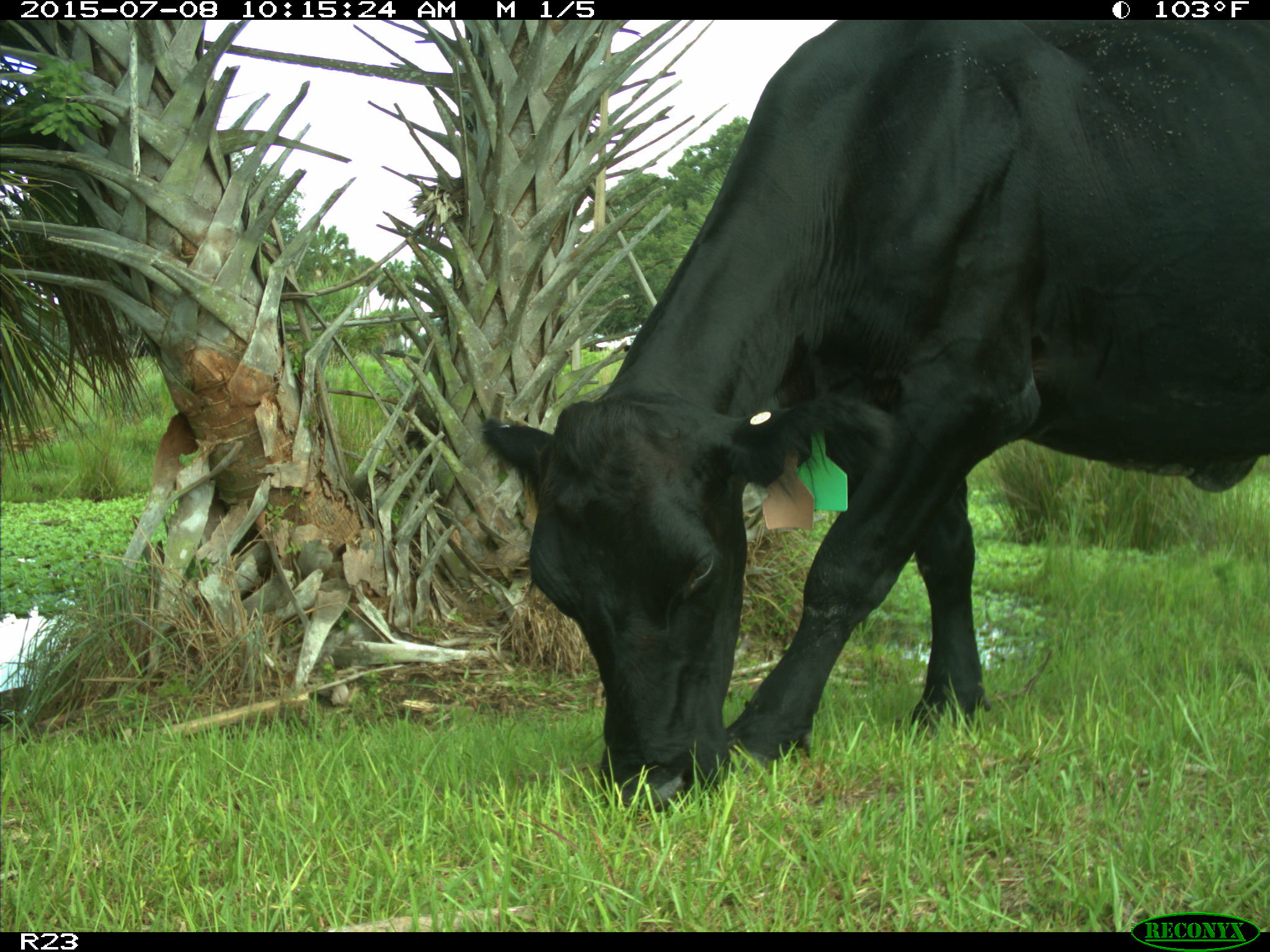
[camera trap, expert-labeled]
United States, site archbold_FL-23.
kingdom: Animalia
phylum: Chordata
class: Mammalia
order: Artiodactyla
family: Bovidae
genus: Bos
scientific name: Bos taurus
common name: domestic cow